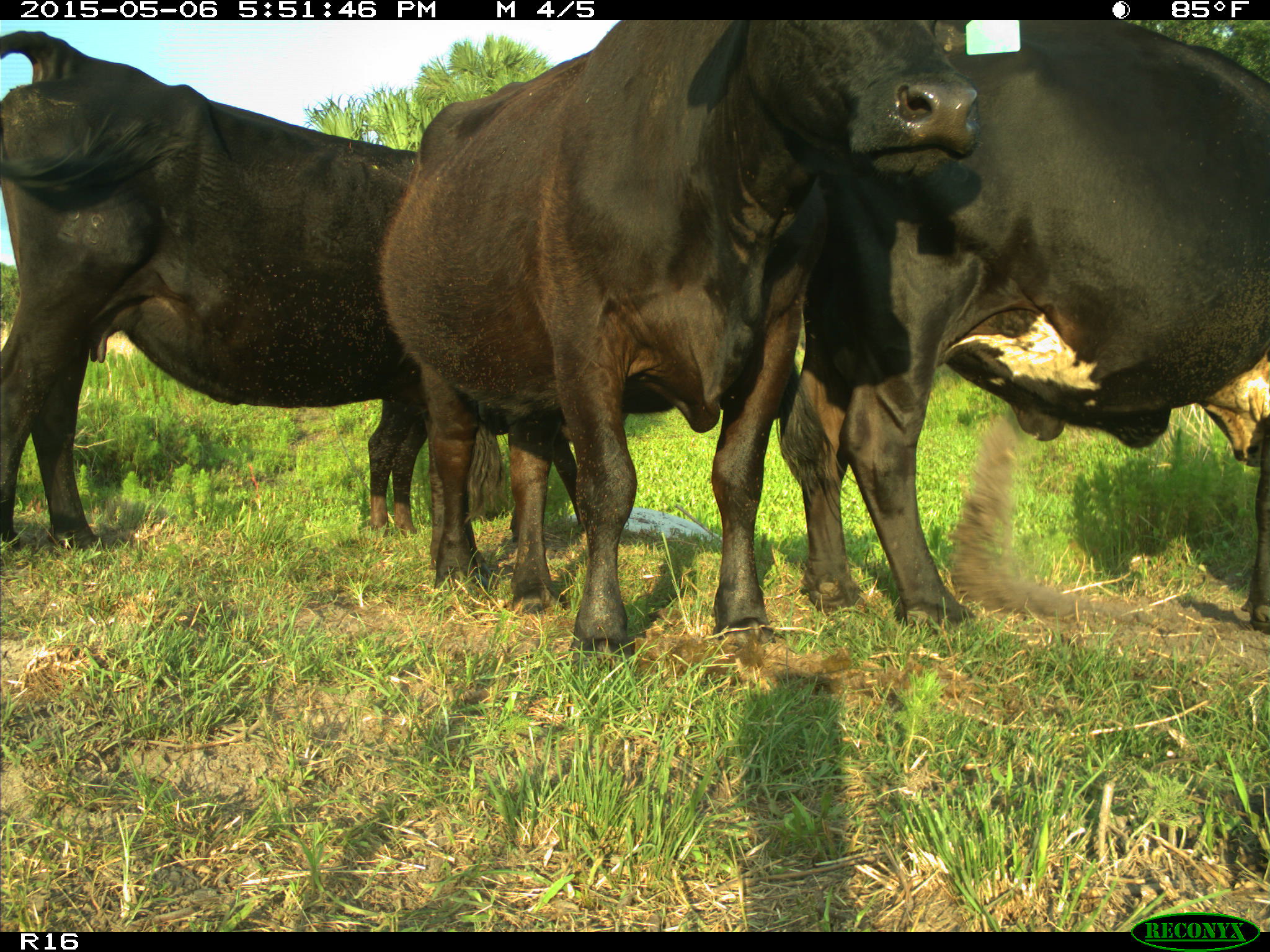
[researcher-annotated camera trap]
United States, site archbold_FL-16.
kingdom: Animalia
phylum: Chordata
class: Mammalia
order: Artiodactyla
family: Bovidae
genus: Bos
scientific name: Bos taurus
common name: domestic cow